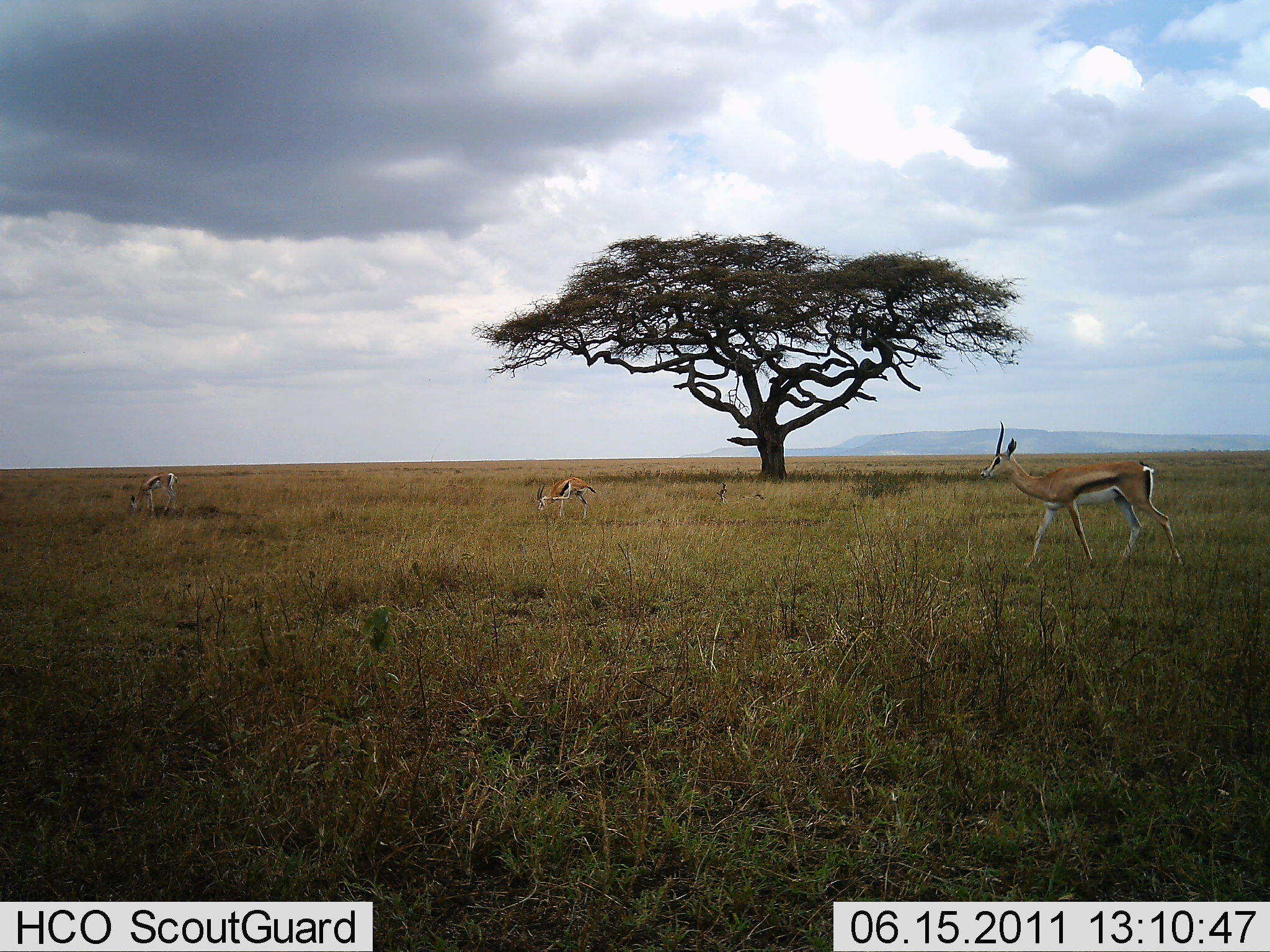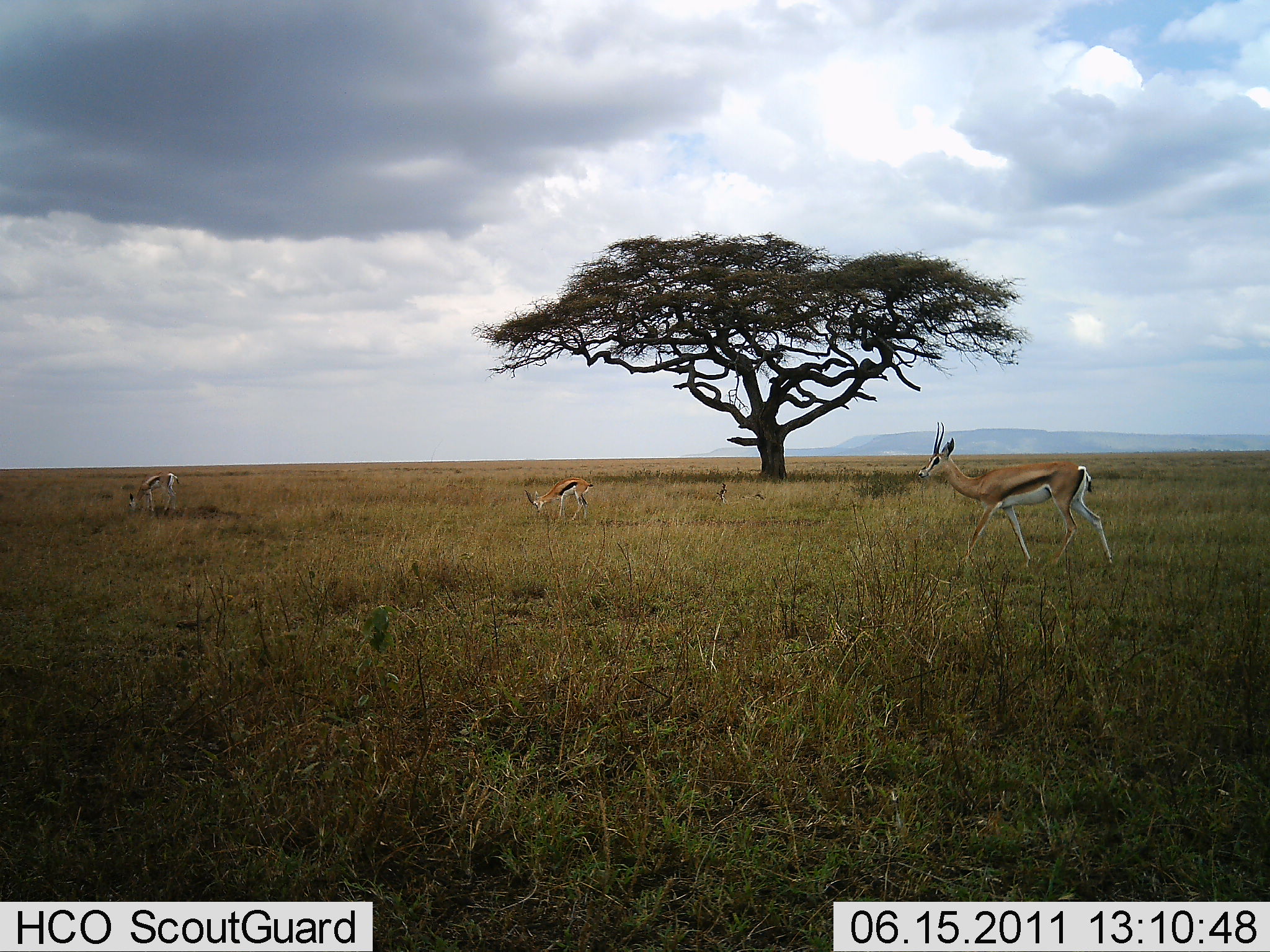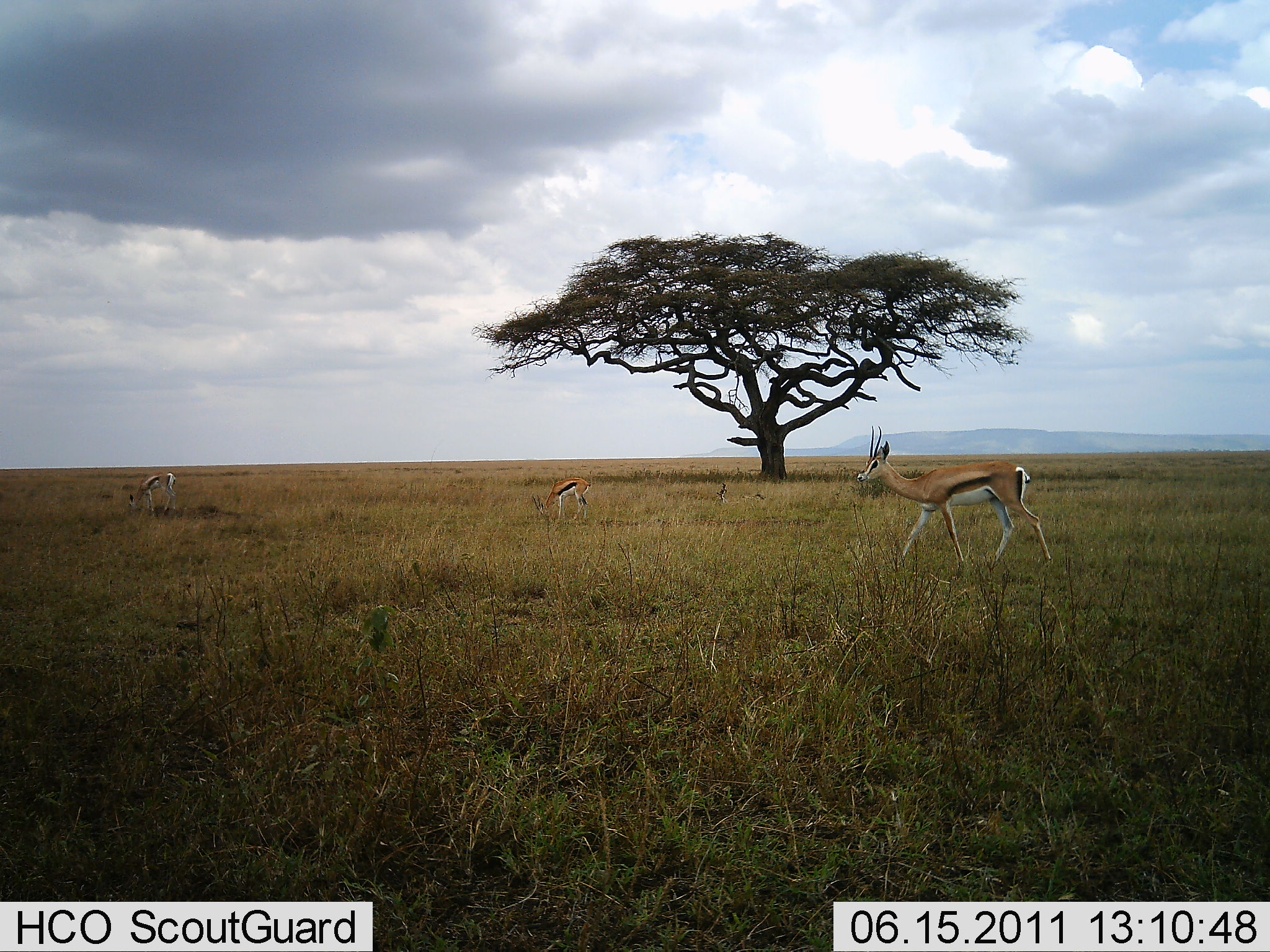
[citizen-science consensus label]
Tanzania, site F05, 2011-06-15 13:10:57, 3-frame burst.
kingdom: Animalia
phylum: Chordata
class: Mammalia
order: Artiodactyla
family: Bovidae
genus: Eudorcas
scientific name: Eudorcas thomsonii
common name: thomson's gazelle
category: gazellethomsons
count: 3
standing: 45%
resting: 0%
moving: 73%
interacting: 0%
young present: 0%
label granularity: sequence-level